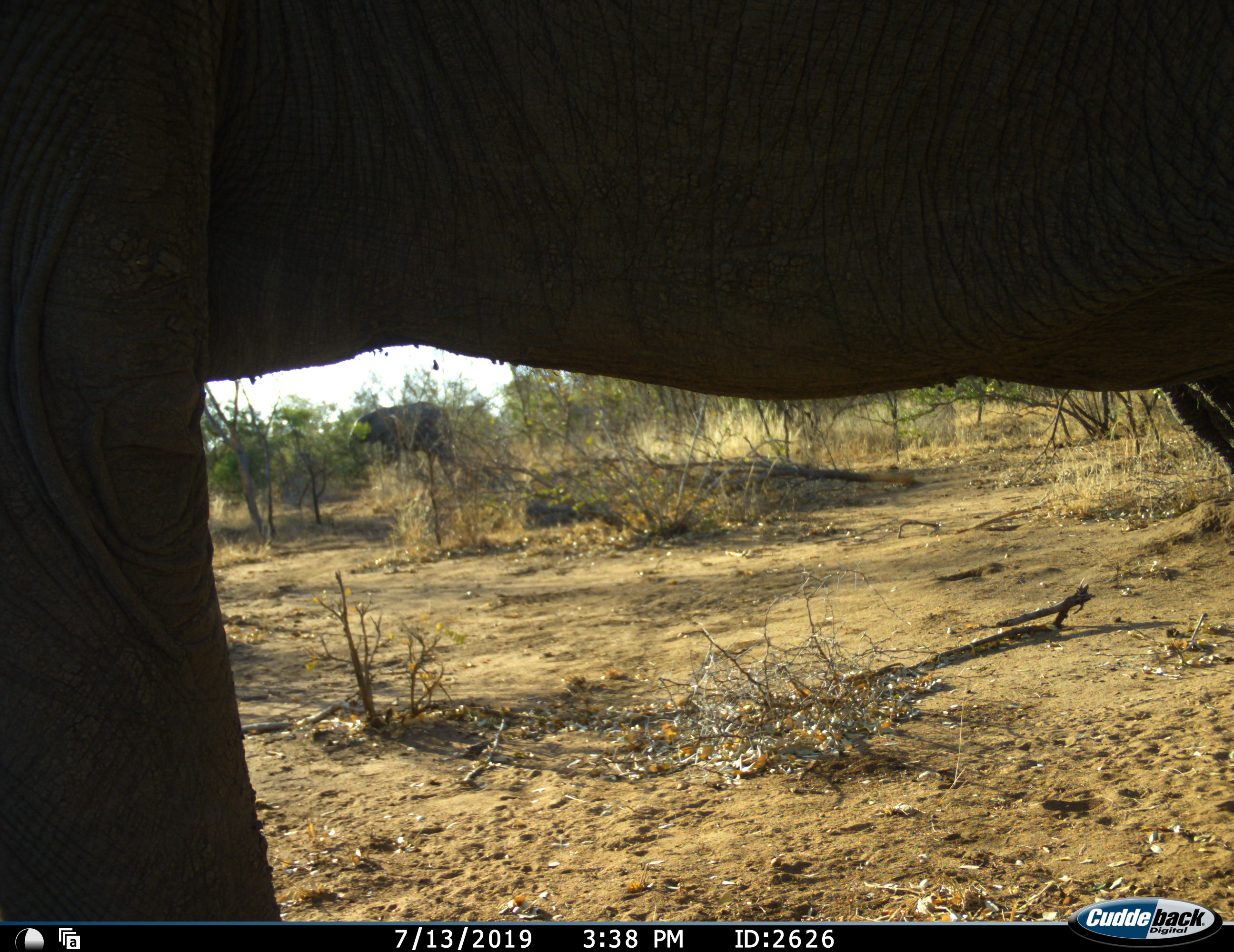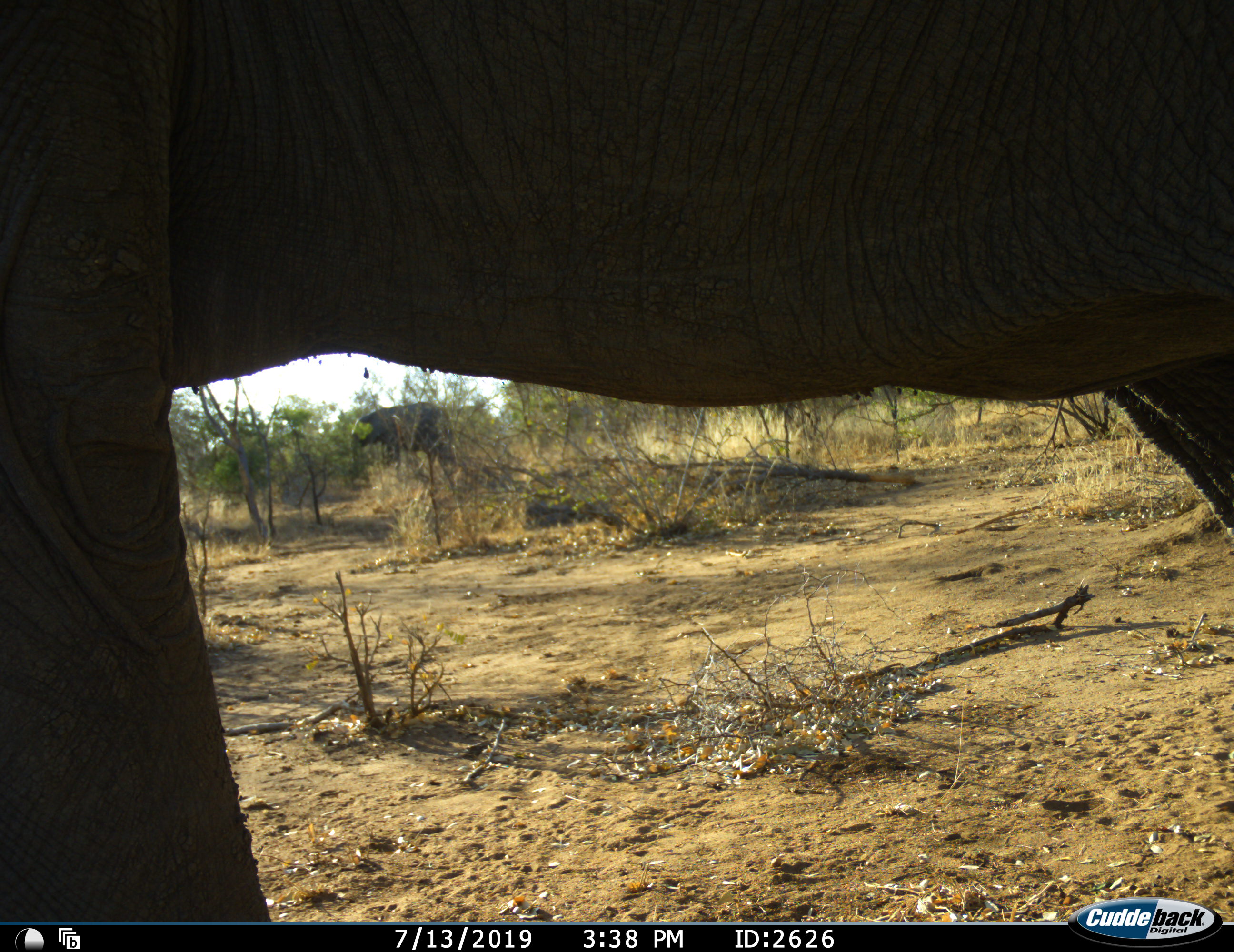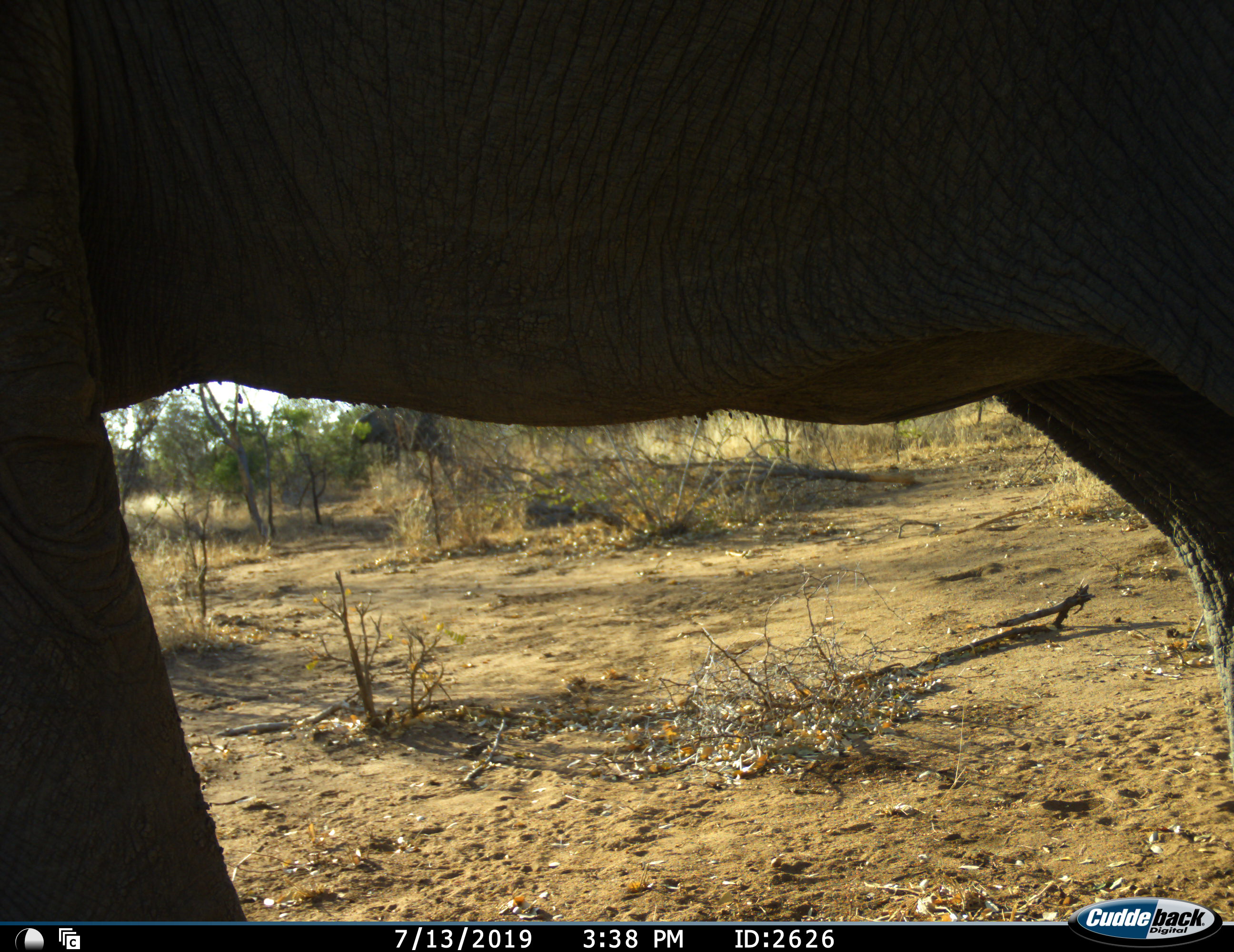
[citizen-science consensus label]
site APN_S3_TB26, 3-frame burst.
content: unidentified animal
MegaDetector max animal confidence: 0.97